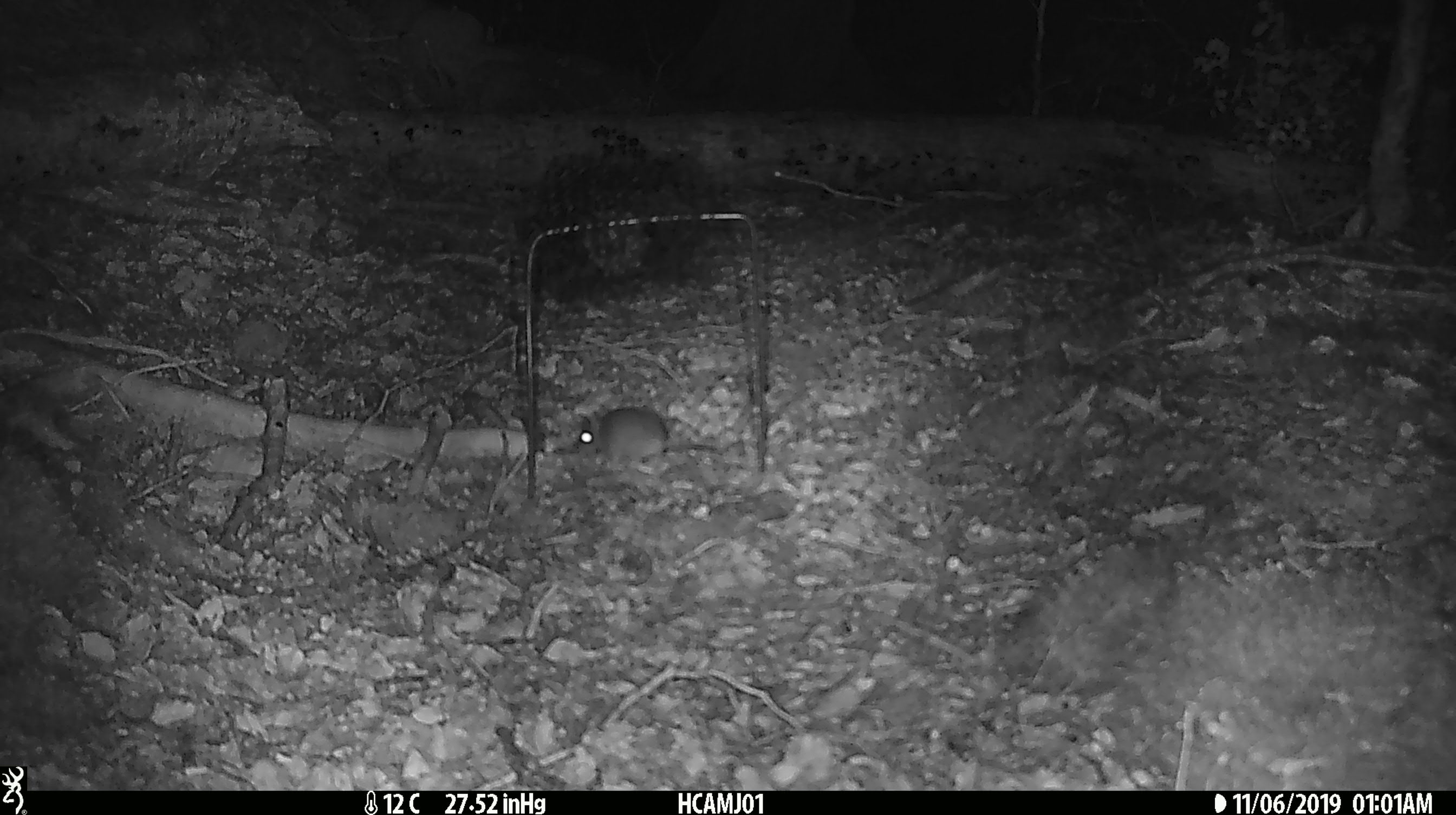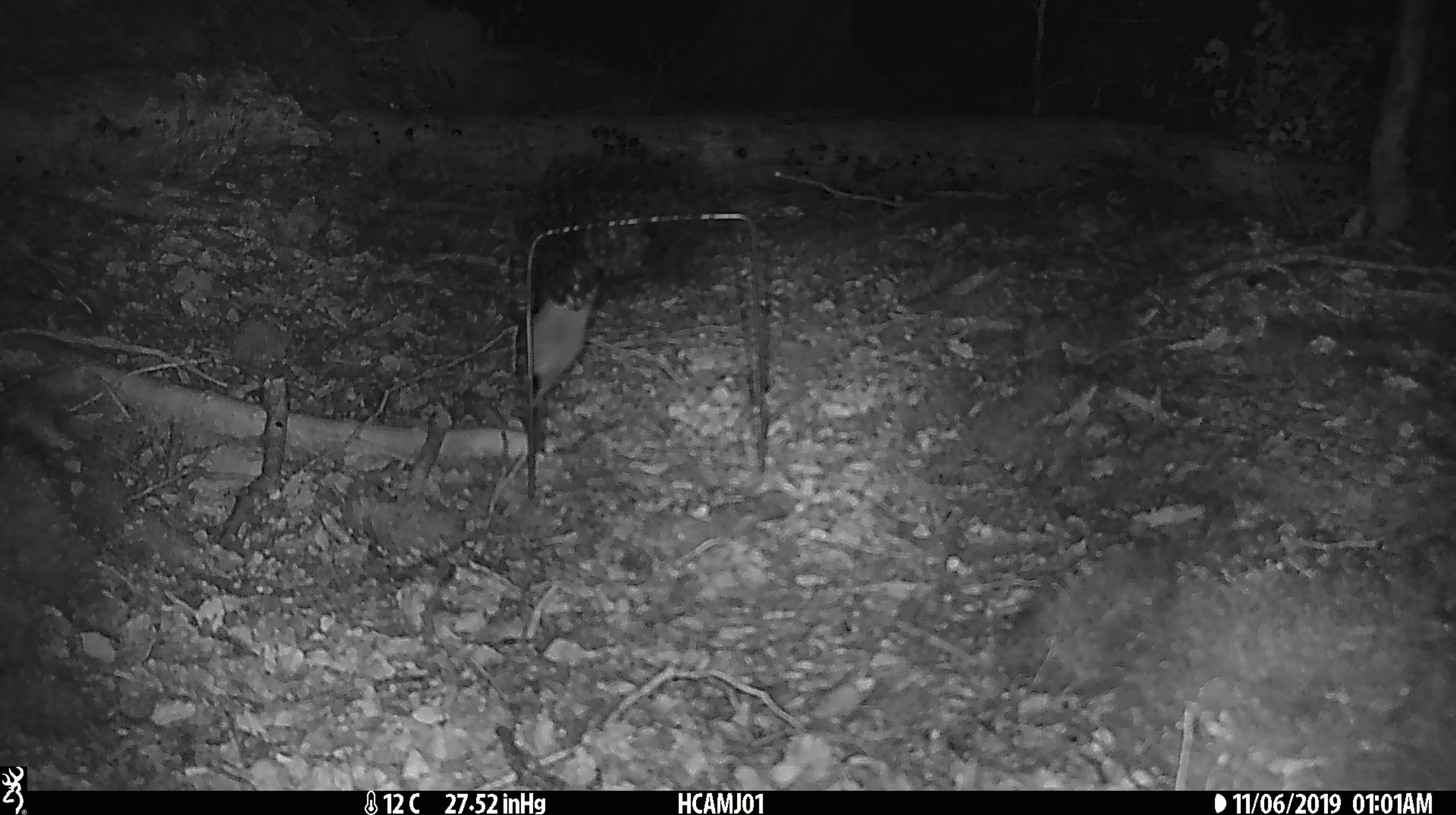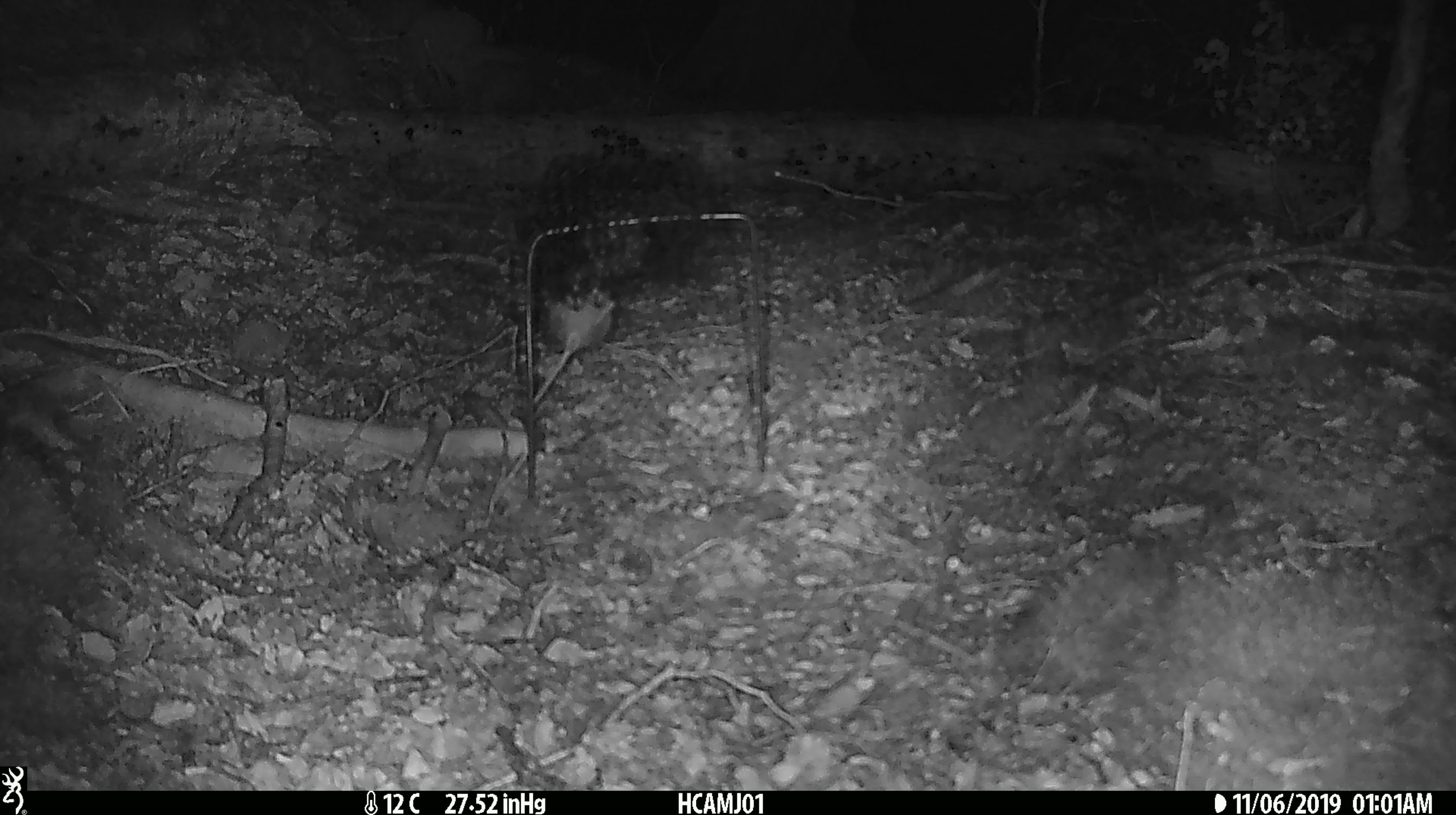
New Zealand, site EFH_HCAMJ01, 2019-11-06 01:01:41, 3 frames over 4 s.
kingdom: Animalia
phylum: Chordata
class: Mammalia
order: Rodentia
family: Muridae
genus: Mus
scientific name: Mus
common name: mouse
Mouse (Mus).